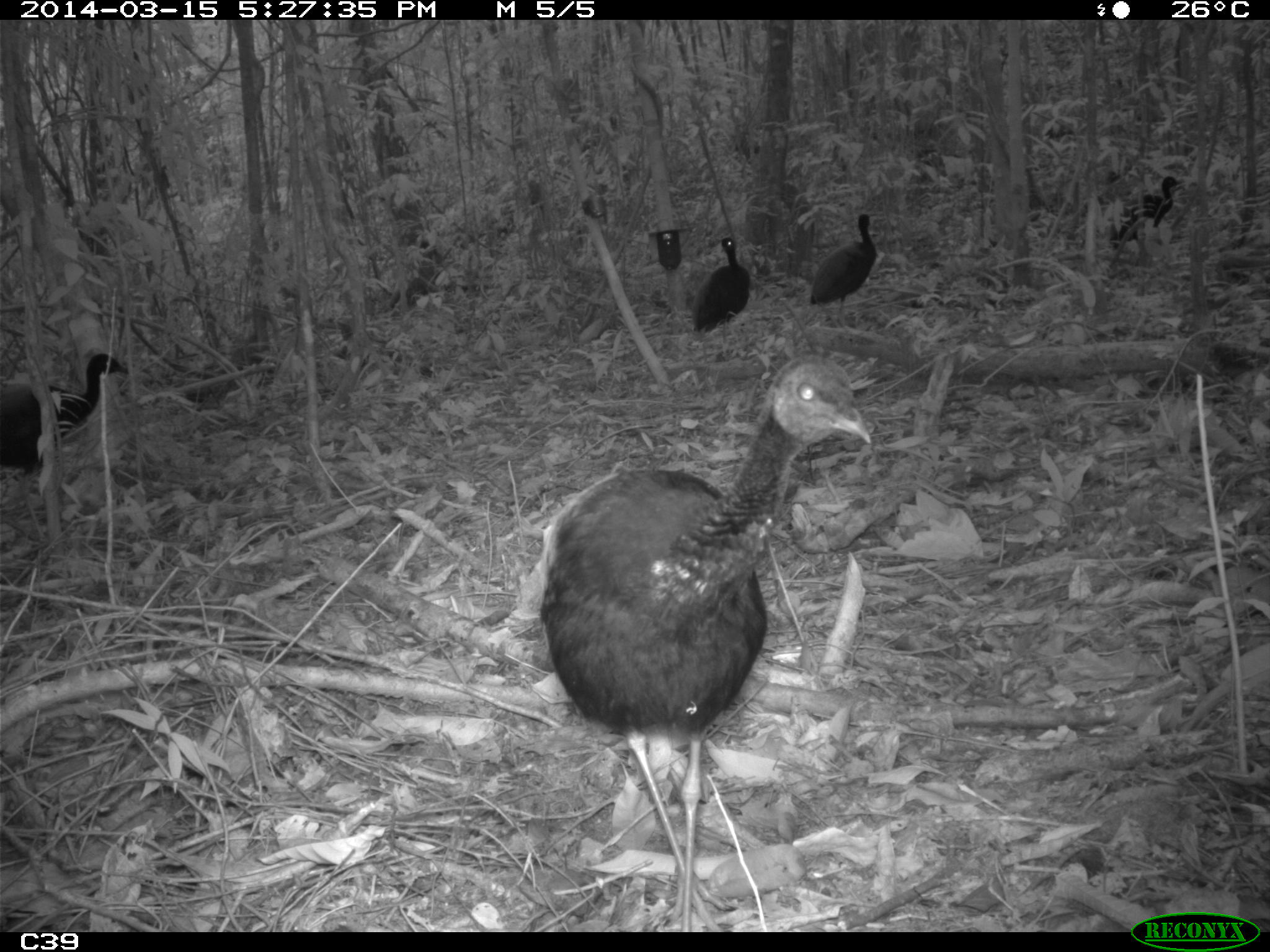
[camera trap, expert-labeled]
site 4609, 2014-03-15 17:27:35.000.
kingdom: Animalia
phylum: Chordata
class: Aves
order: Gruiformes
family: Psophiidae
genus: Psophia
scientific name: Psophia crepitans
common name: gray-winged trumpeter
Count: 8.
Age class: adult.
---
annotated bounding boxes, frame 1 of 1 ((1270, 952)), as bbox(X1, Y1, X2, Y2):
psophia crepitans: bbox(536, 349, 871, 932); bbox(0, 353, 129, 546); bbox(809, 212, 877, 337); bbox(1105, 174, 1185, 277); bbox(689, 236, 750, 346)